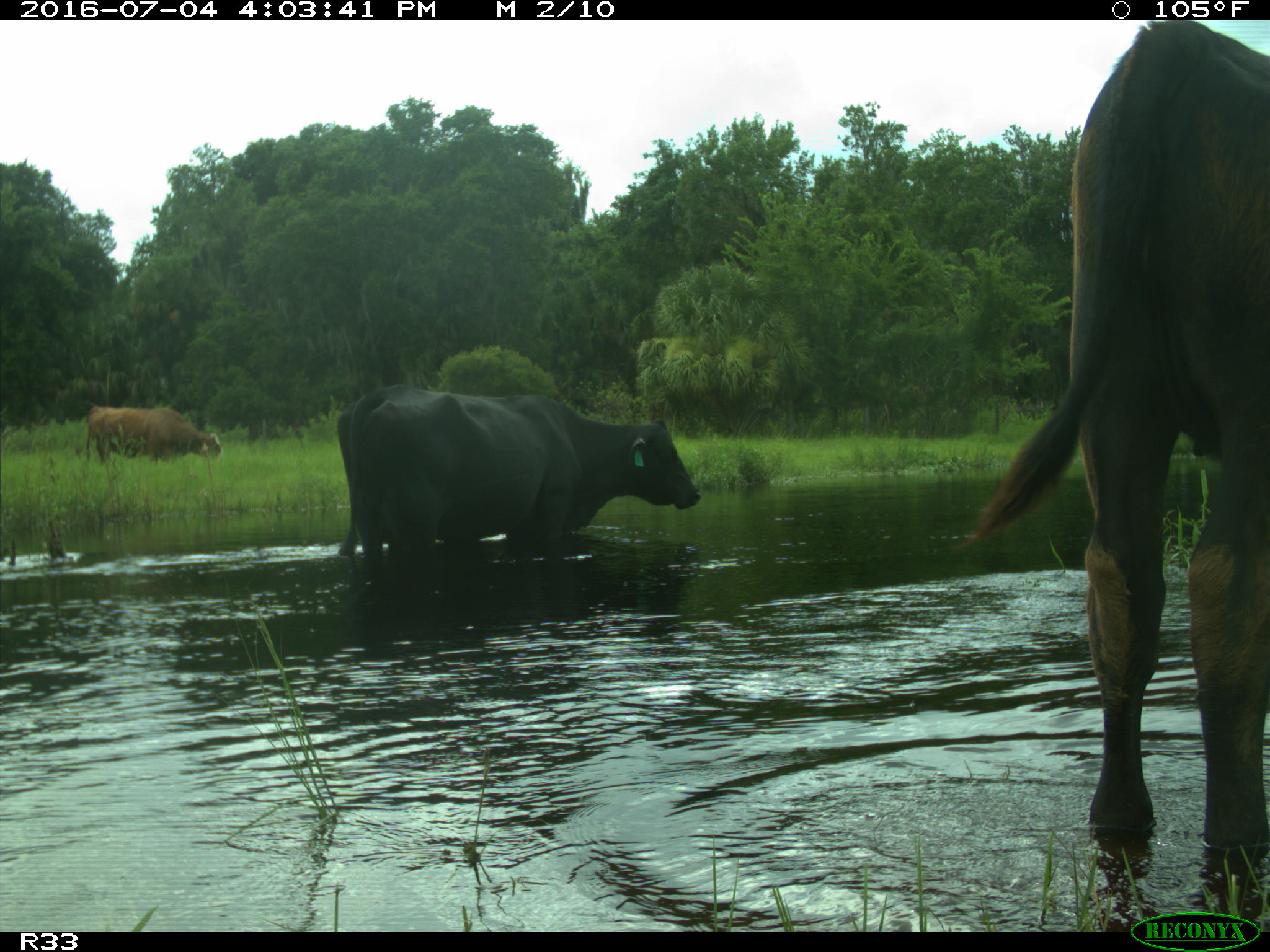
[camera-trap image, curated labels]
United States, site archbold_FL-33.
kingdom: Animalia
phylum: Chordata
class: Mammalia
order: Artiodactyla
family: Bovidae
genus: Bos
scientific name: Bos taurus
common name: domestic cow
Bos taurus (domestic cow).